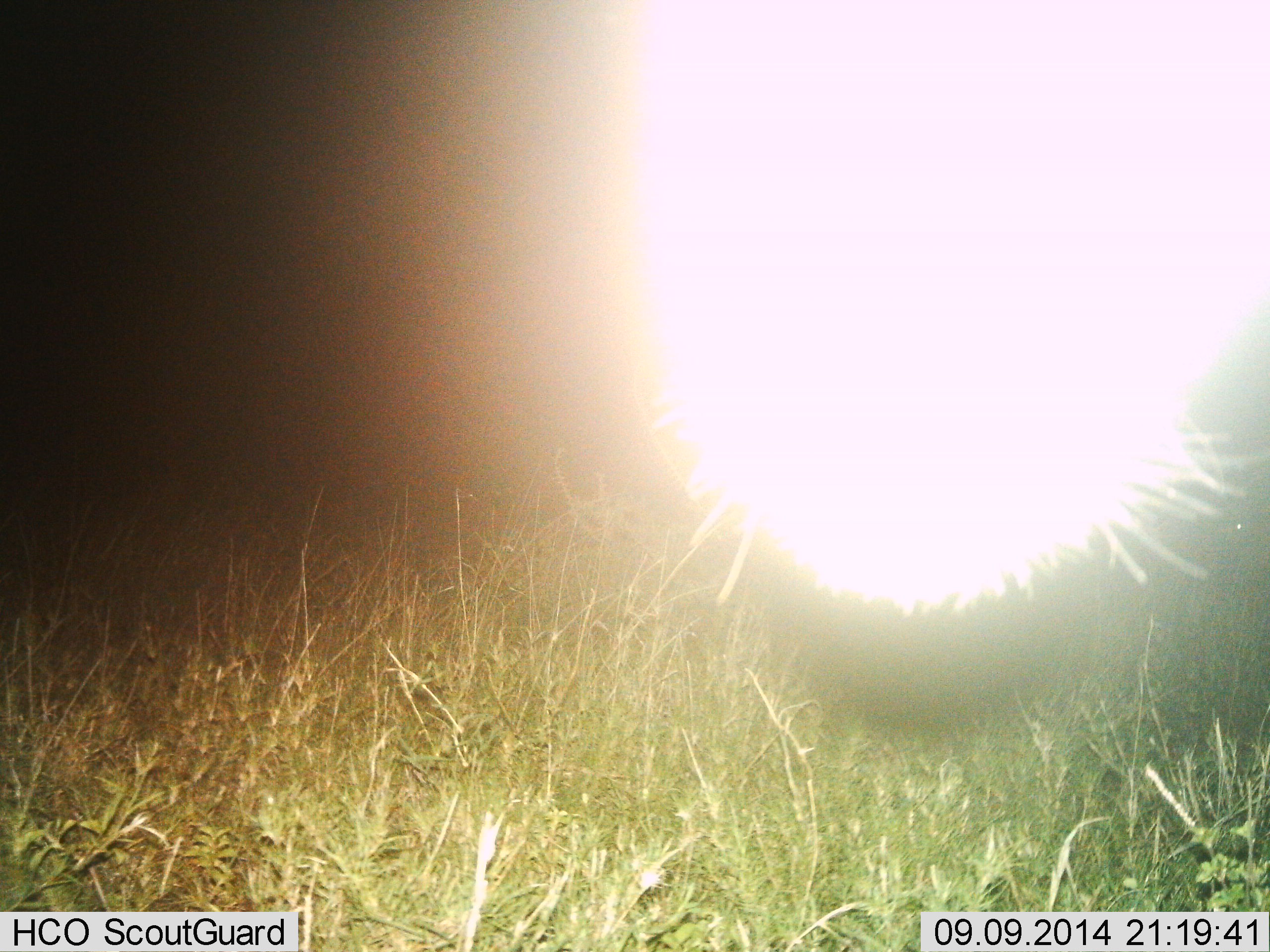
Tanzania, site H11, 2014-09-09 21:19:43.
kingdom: Animalia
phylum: Chordata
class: Mammalia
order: Perissodactyla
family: Equidae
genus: Equus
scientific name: Equus quagga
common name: plains zebra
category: zebra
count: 1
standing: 100%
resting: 0%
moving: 0%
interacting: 0%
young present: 0%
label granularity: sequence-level